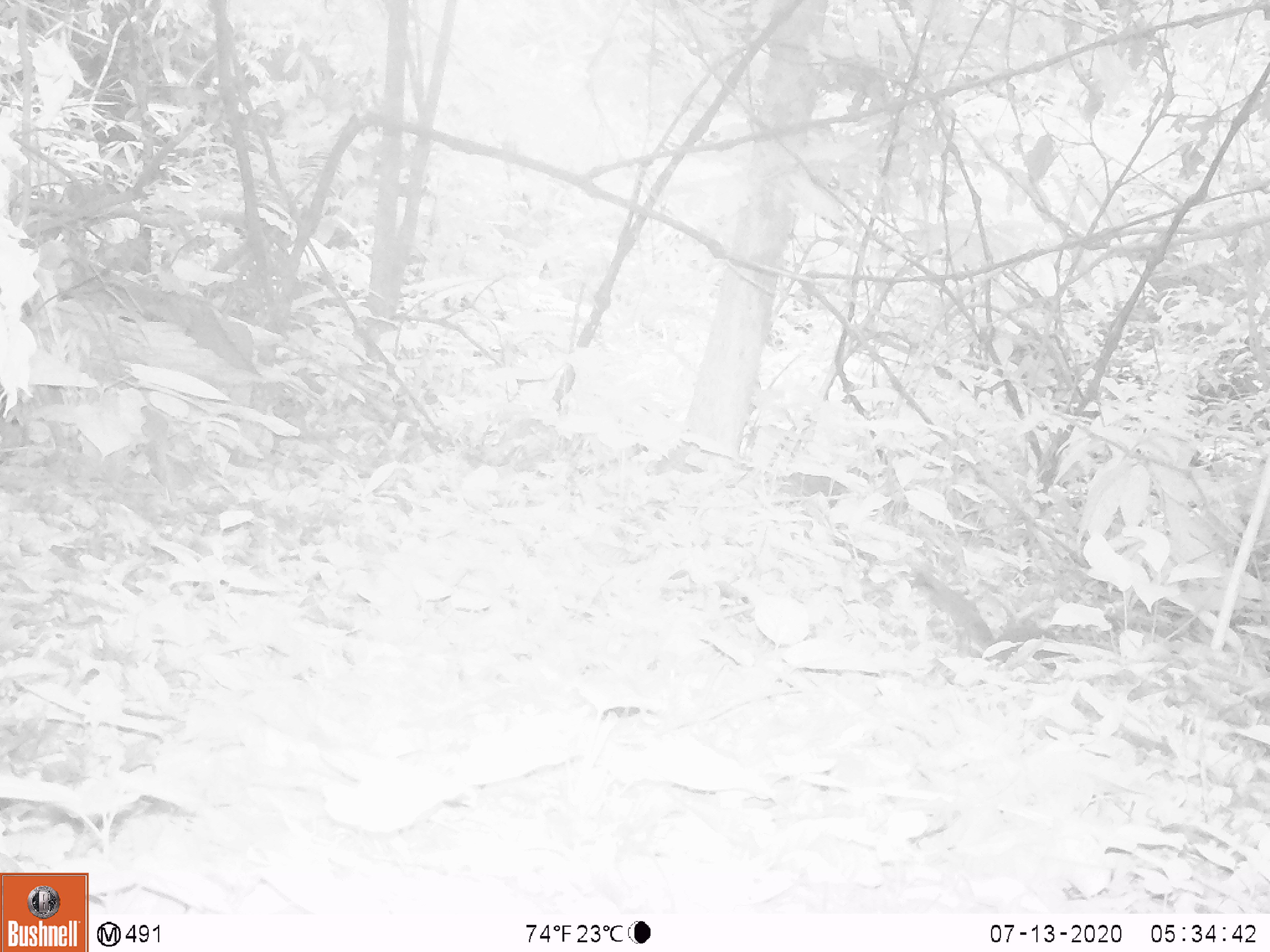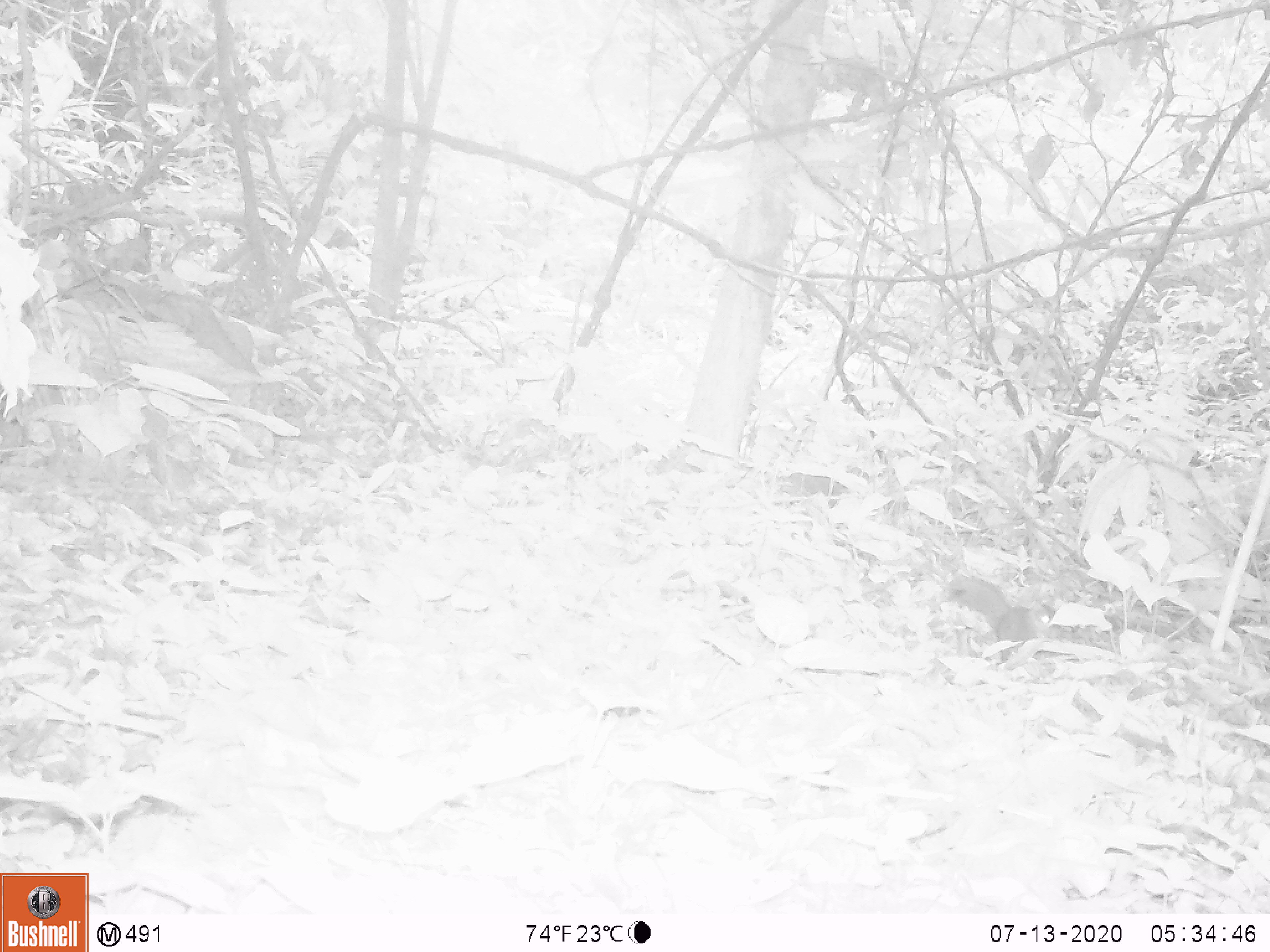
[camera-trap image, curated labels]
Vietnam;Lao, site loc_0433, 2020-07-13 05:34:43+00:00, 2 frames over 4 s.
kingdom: Animalia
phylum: Chordata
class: Mammalia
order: Rodentia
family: Sciuridae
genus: Callosciurus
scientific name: Callosciurus erythraeus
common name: pallas's squirrel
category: pallass squirrel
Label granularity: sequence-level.